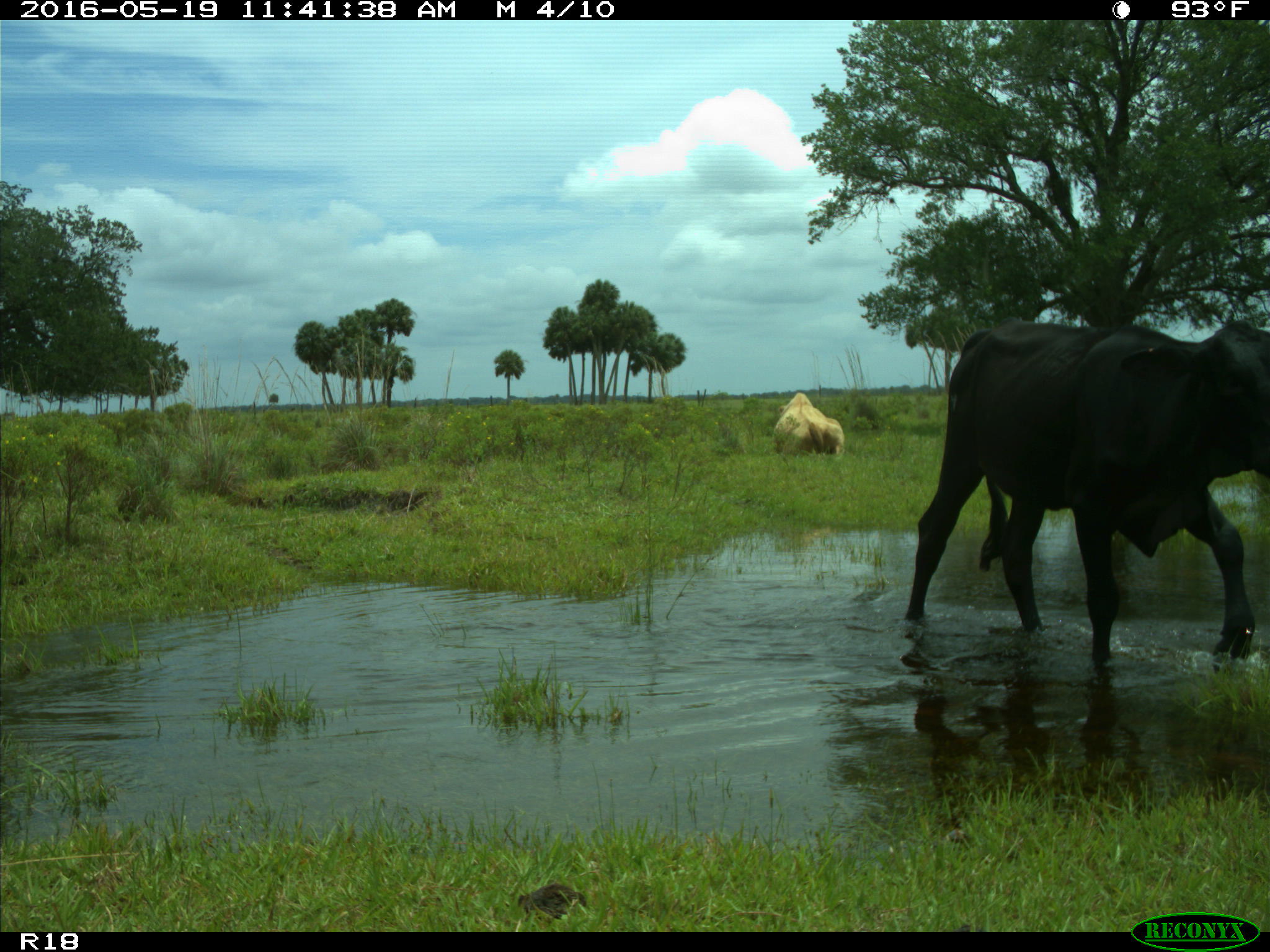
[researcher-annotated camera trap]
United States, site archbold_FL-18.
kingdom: Animalia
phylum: Chordata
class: Mammalia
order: Artiodactyla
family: Bovidae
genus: Bos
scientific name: Bos taurus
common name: domestic cow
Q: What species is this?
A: Bos taurus (domestic cow).